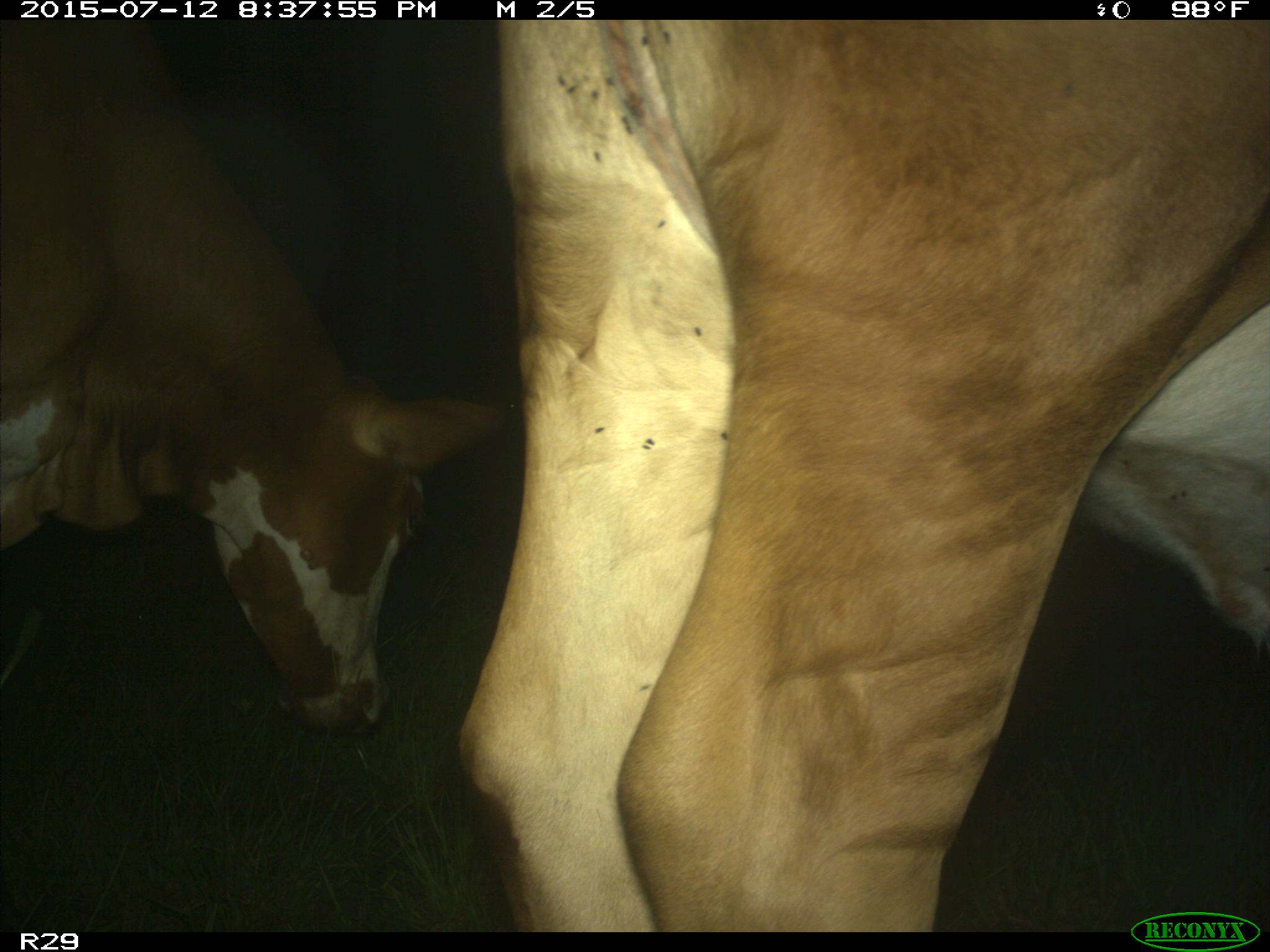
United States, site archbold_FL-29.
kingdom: Animalia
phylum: Chordata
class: Mammalia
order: Artiodactyla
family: Bovidae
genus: Bos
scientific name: Bos taurus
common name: domestic cow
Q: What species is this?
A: Bos taurus (domestic cow).